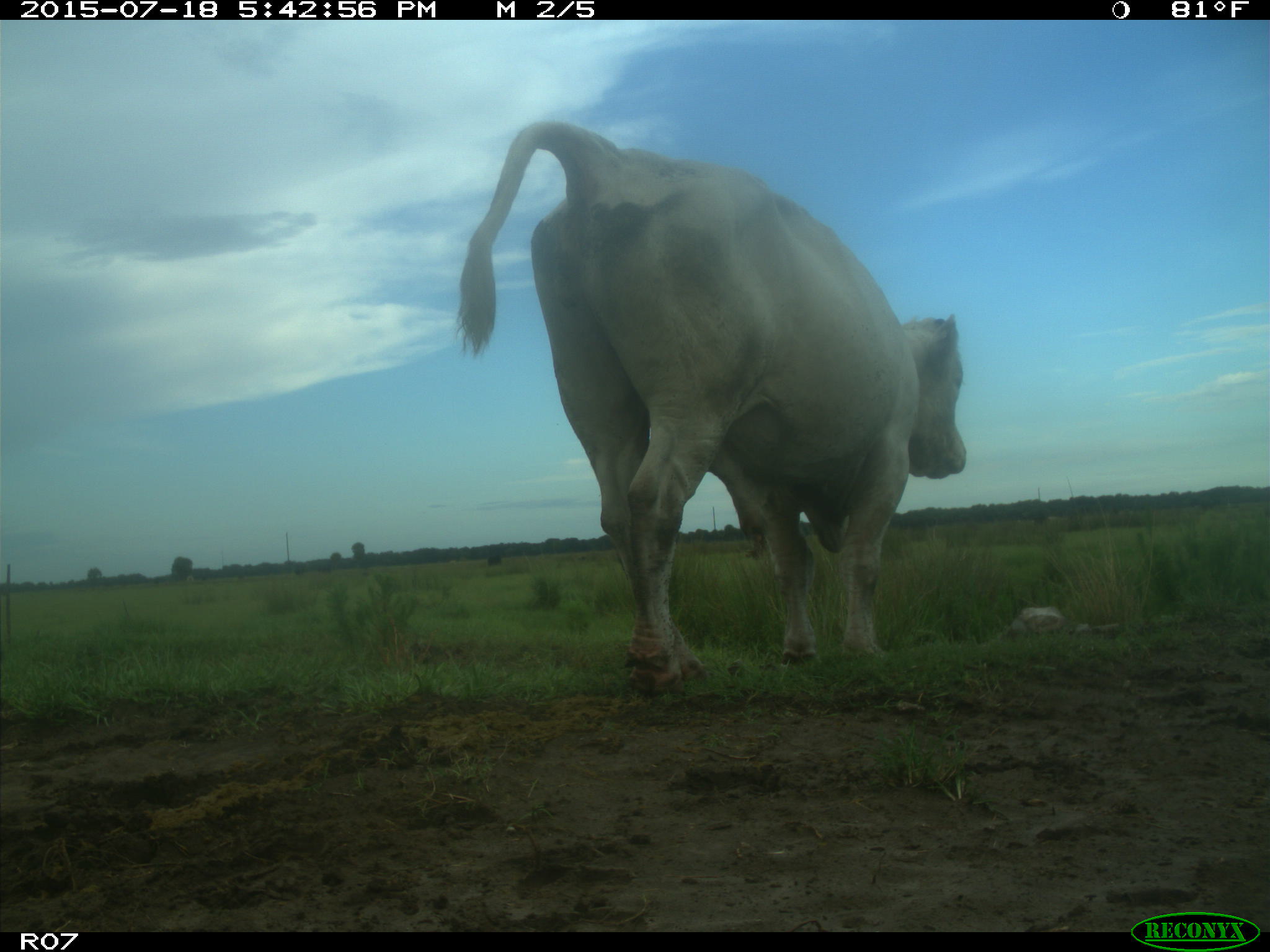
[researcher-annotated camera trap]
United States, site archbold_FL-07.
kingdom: Animalia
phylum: Chordata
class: Mammalia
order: Artiodactyla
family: Bovidae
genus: Bos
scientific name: Bos taurus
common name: domestic cow